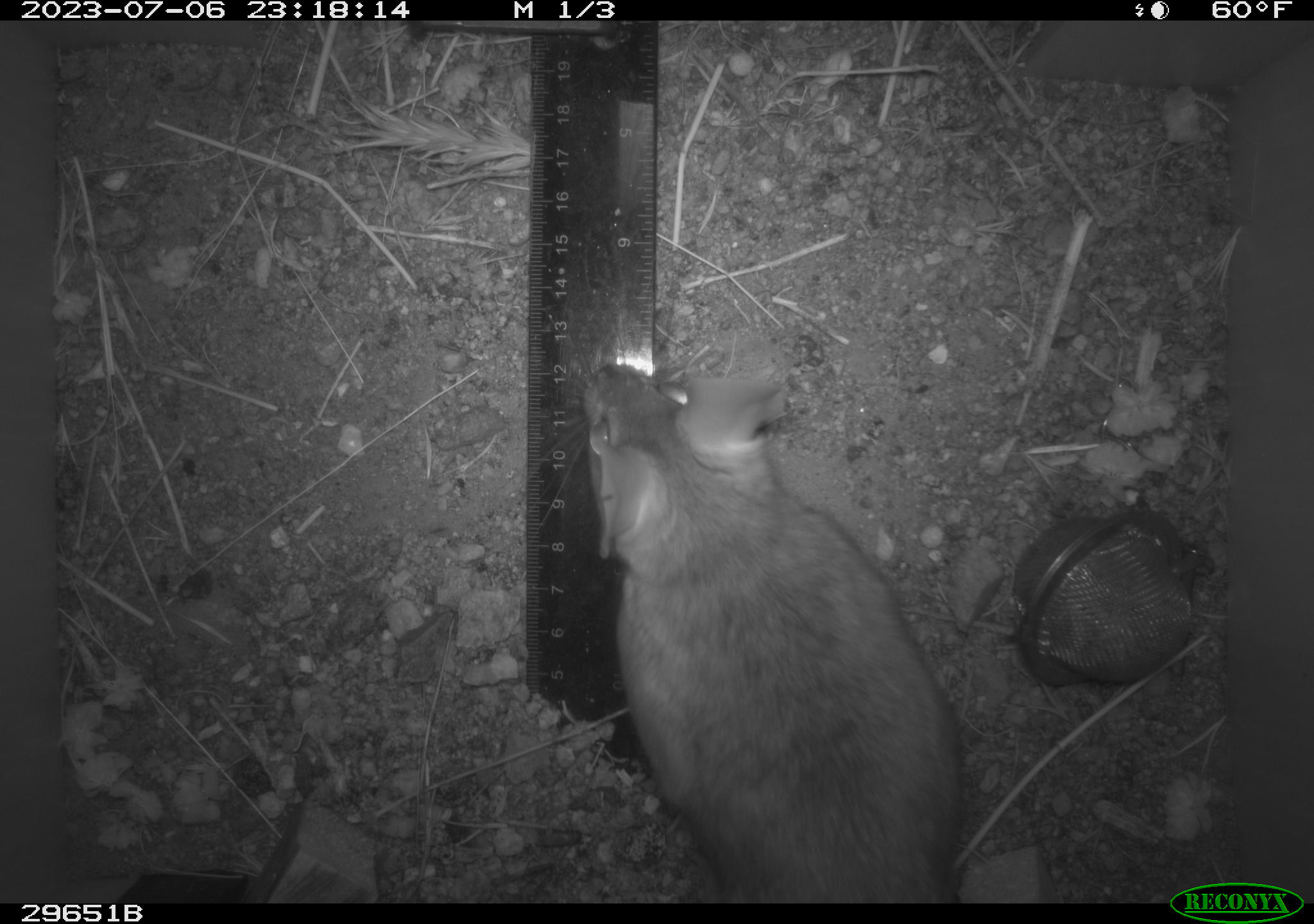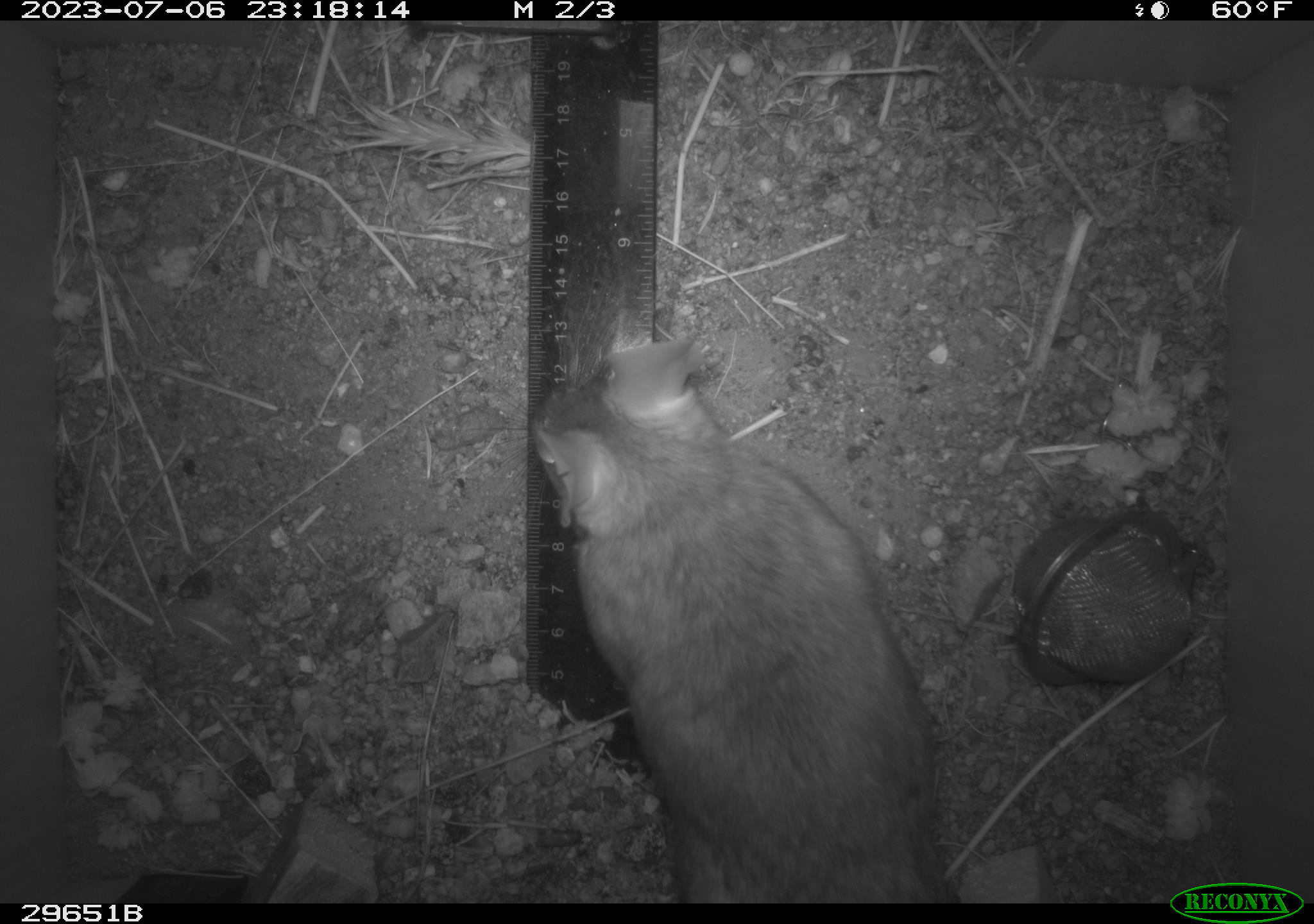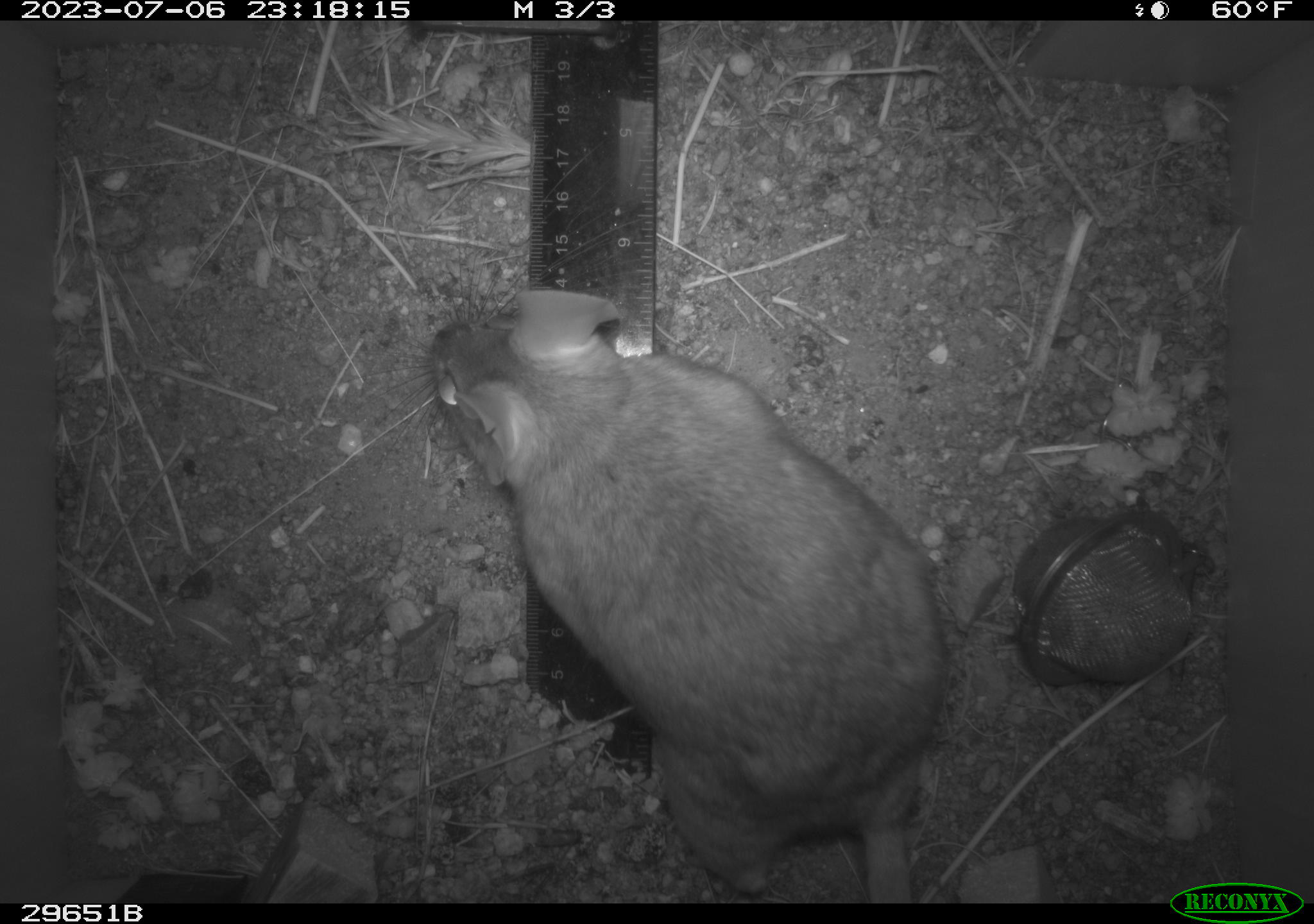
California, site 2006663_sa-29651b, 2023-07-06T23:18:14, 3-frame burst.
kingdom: Animalia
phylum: Chordata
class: Mammalia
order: Rodentia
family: Cricetidae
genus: Neotoma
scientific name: Neotoma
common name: pack rat or woodrat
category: neotoma species